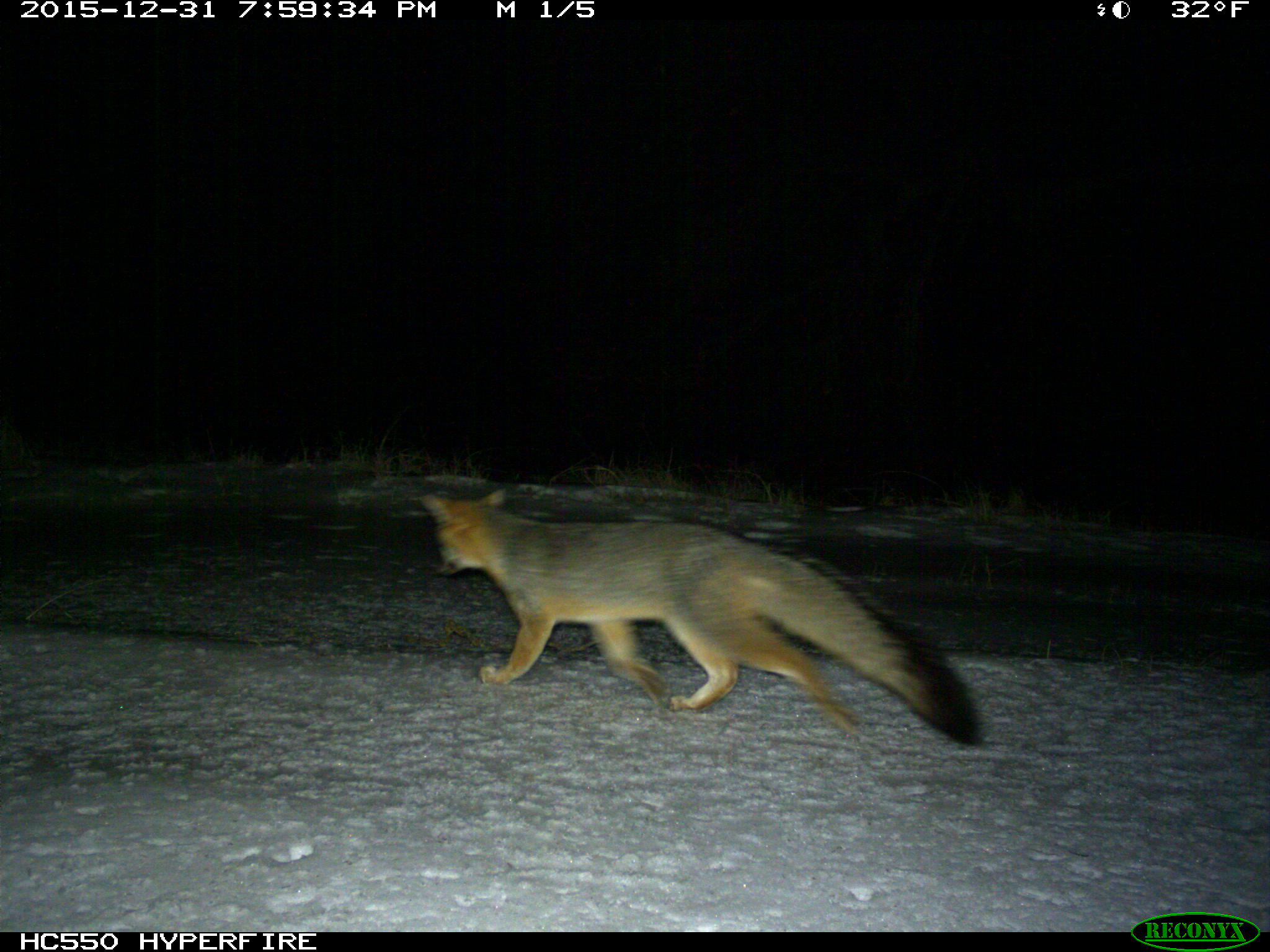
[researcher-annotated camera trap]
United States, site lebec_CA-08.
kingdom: Animalia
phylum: Chordata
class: Mammalia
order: Carnivora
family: Canidae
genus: Urocyon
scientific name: Urocyon cinereoargenteus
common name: gray fox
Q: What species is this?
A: Urocyon cinereoargenteus (gray fox).